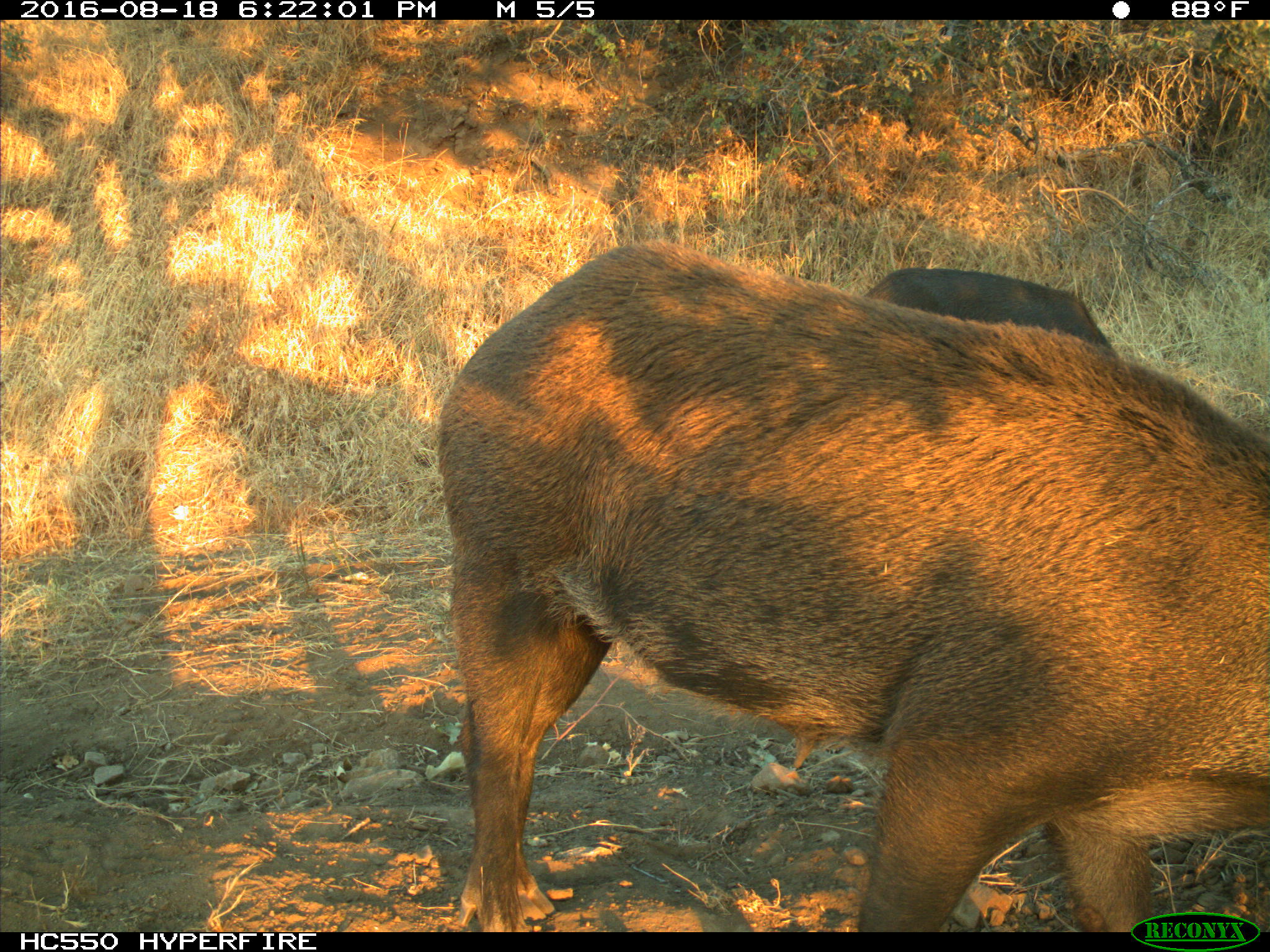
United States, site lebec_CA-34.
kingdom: Animalia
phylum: Chordata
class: Mammalia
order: Artiodactyla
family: Suidae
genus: Sus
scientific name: Sus scrofa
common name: wild boar